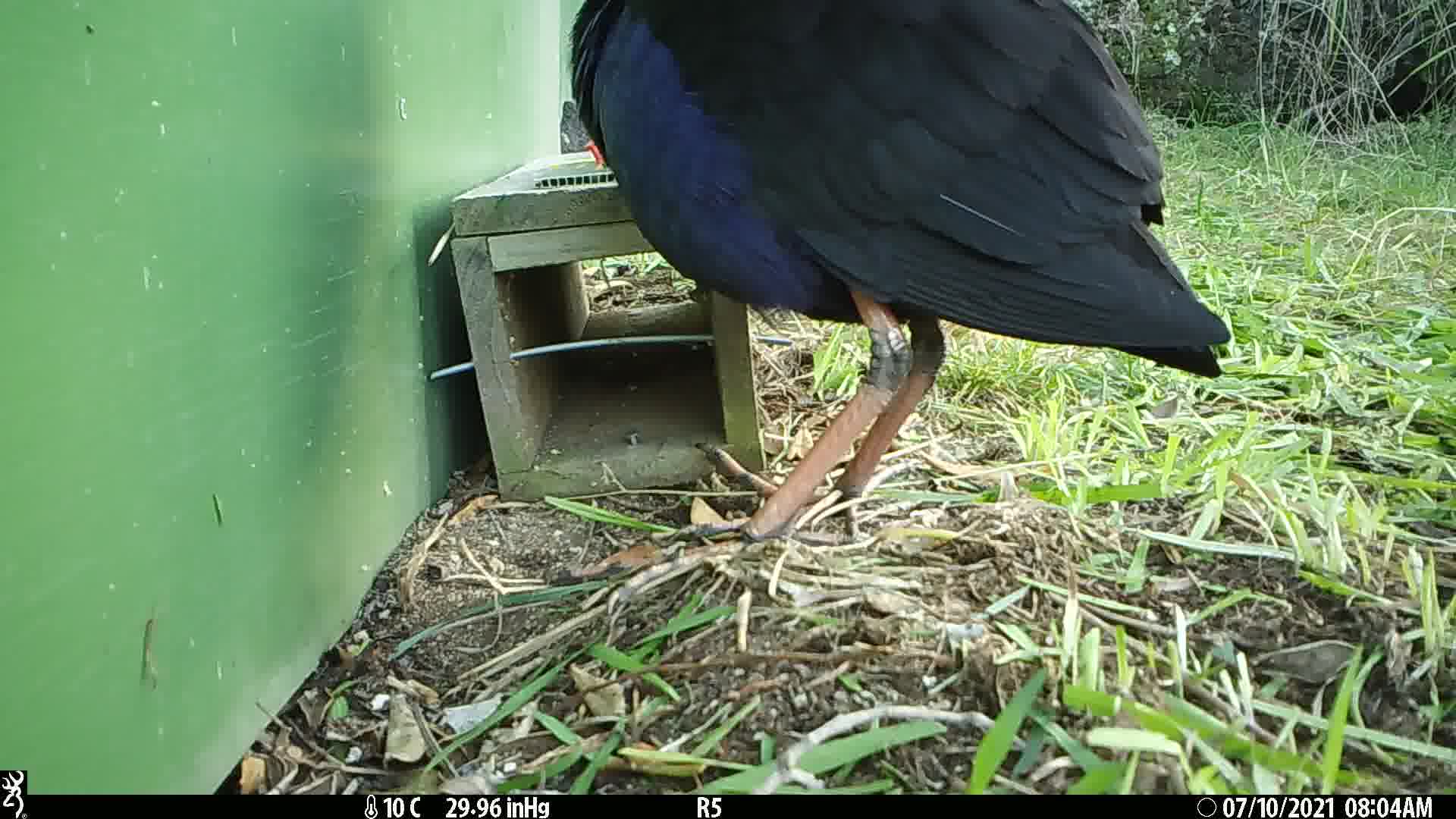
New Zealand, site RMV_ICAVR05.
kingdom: Animalia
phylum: Chordata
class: Aves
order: Gruiformes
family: Rallidae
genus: Porphyrio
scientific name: Porphyrio melanotus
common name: australasian swamphen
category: pukeko